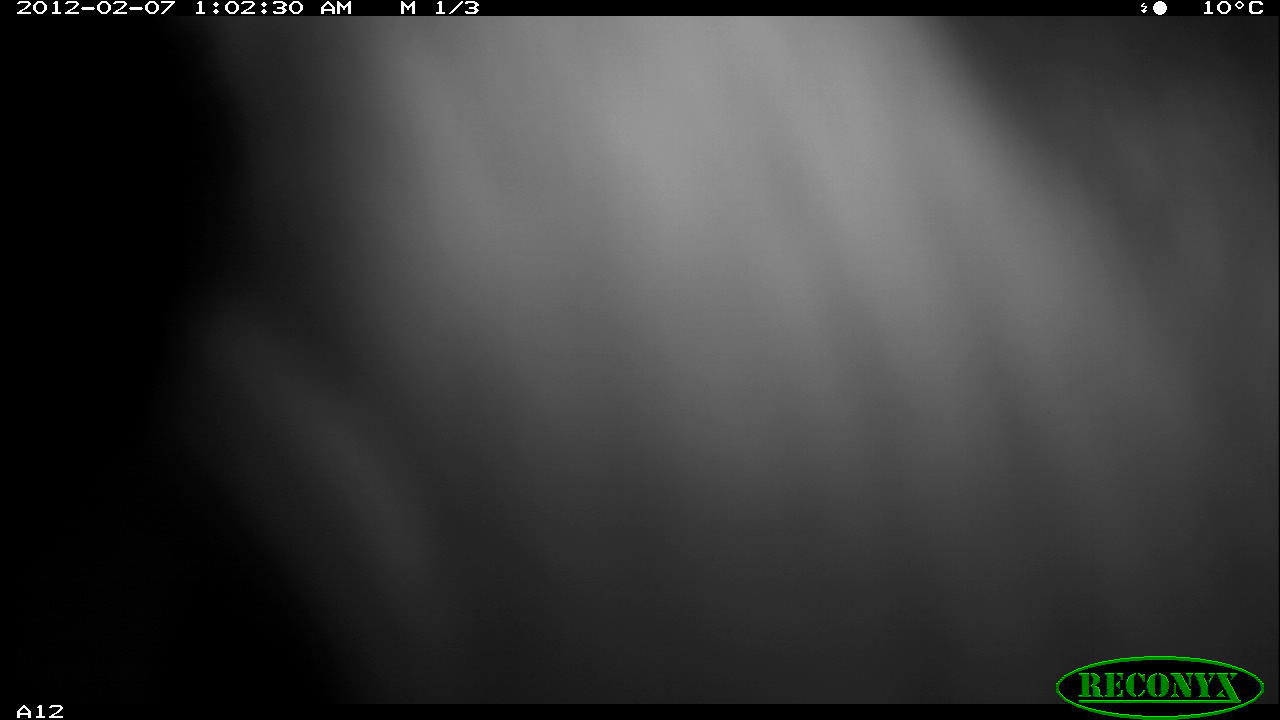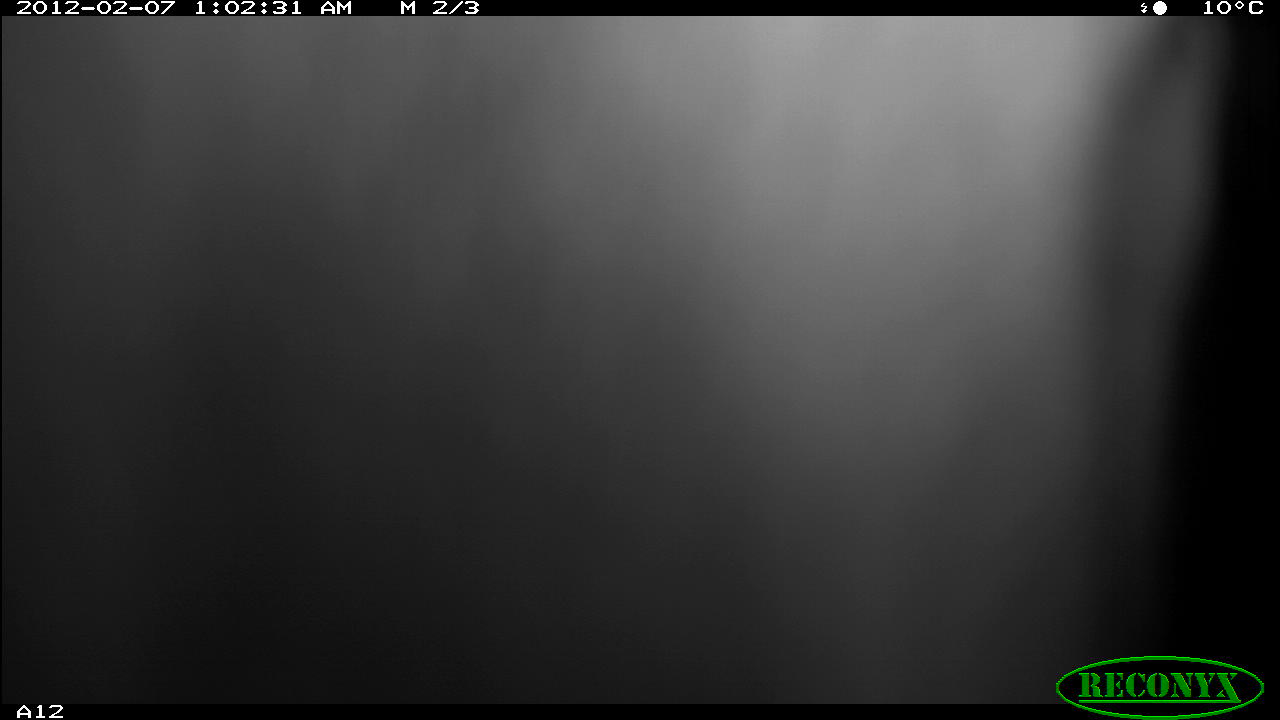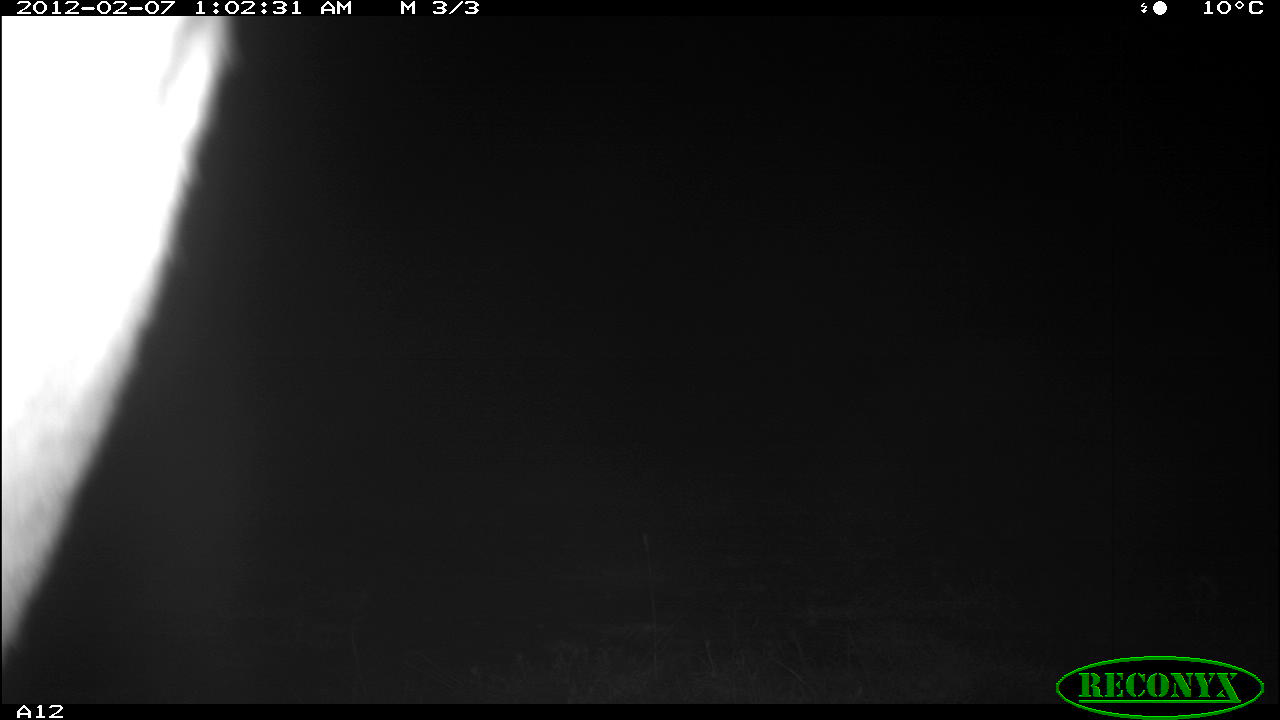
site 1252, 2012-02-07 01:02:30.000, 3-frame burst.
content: unidentified animal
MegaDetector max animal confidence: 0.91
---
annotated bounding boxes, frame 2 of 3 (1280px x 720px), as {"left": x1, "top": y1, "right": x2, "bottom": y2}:
unknown: {"left": 3, "top": 13, "right": 1279, "bottom": 719}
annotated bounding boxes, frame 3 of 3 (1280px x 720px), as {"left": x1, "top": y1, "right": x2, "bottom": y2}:
unknown: {"left": 0, "top": 14, "right": 242, "bottom": 706}